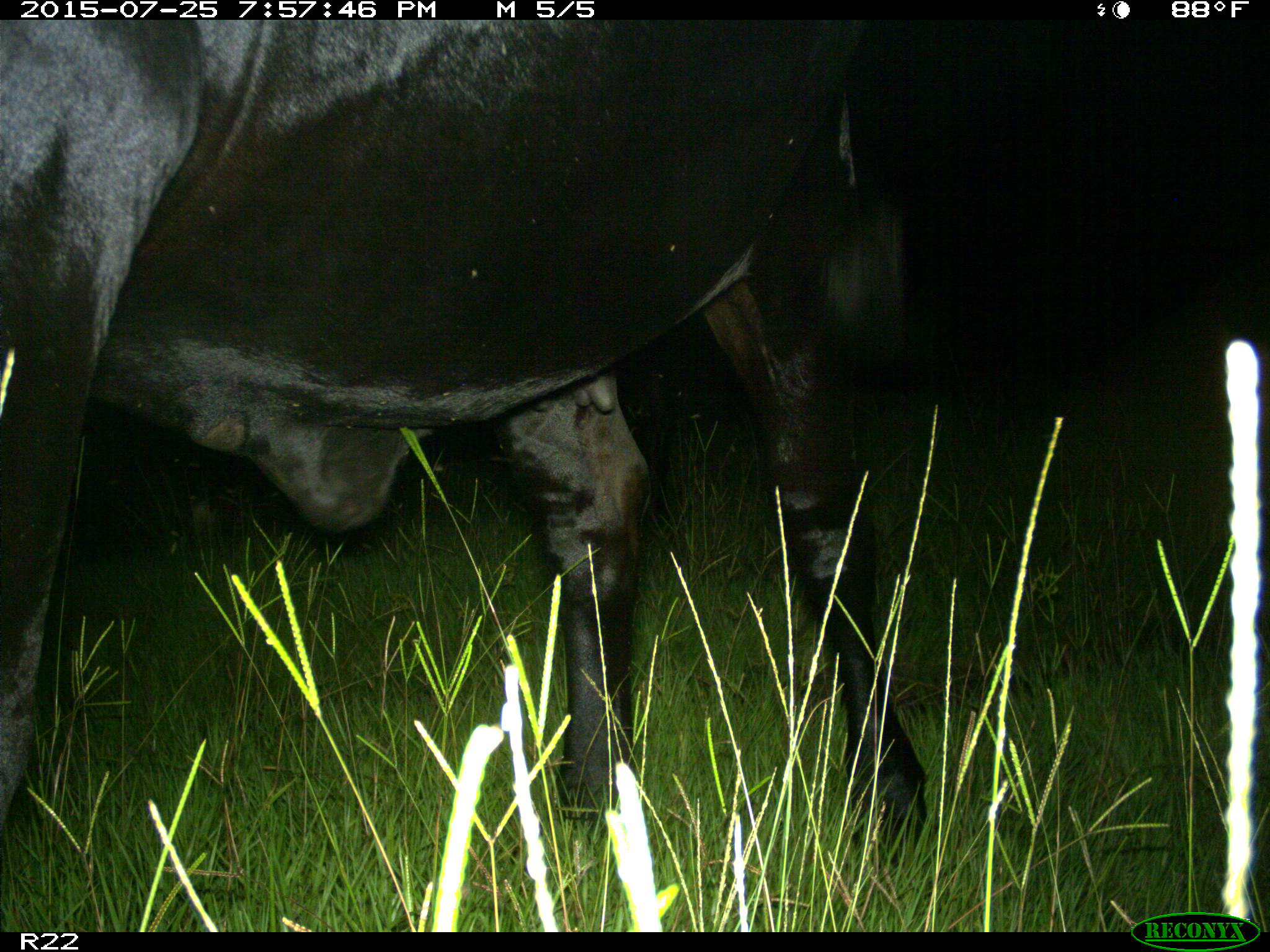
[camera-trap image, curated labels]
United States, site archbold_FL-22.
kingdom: Animalia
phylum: Chordata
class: Mammalia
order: Artiodactyla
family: Bovidae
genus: Bos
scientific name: Bos taurus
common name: domestic cow